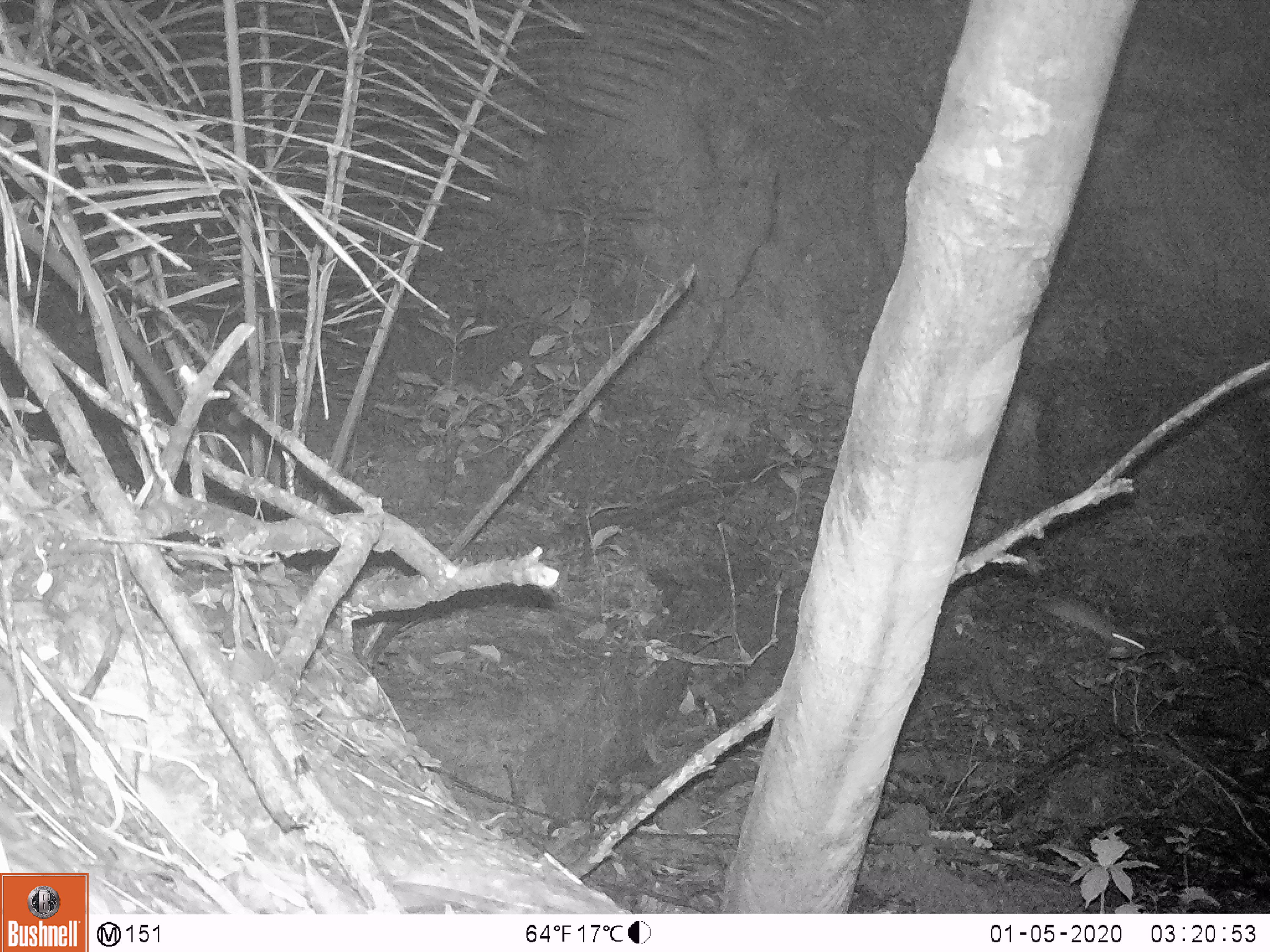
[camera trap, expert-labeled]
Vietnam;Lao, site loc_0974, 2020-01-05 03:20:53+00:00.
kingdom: Animalia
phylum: Chordata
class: Mammalia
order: Rodentia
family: Muridae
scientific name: Muridae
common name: old-world mice and rats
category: unidentified murid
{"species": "unidentified murid (old-world mice and rats) (Muridae)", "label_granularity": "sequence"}